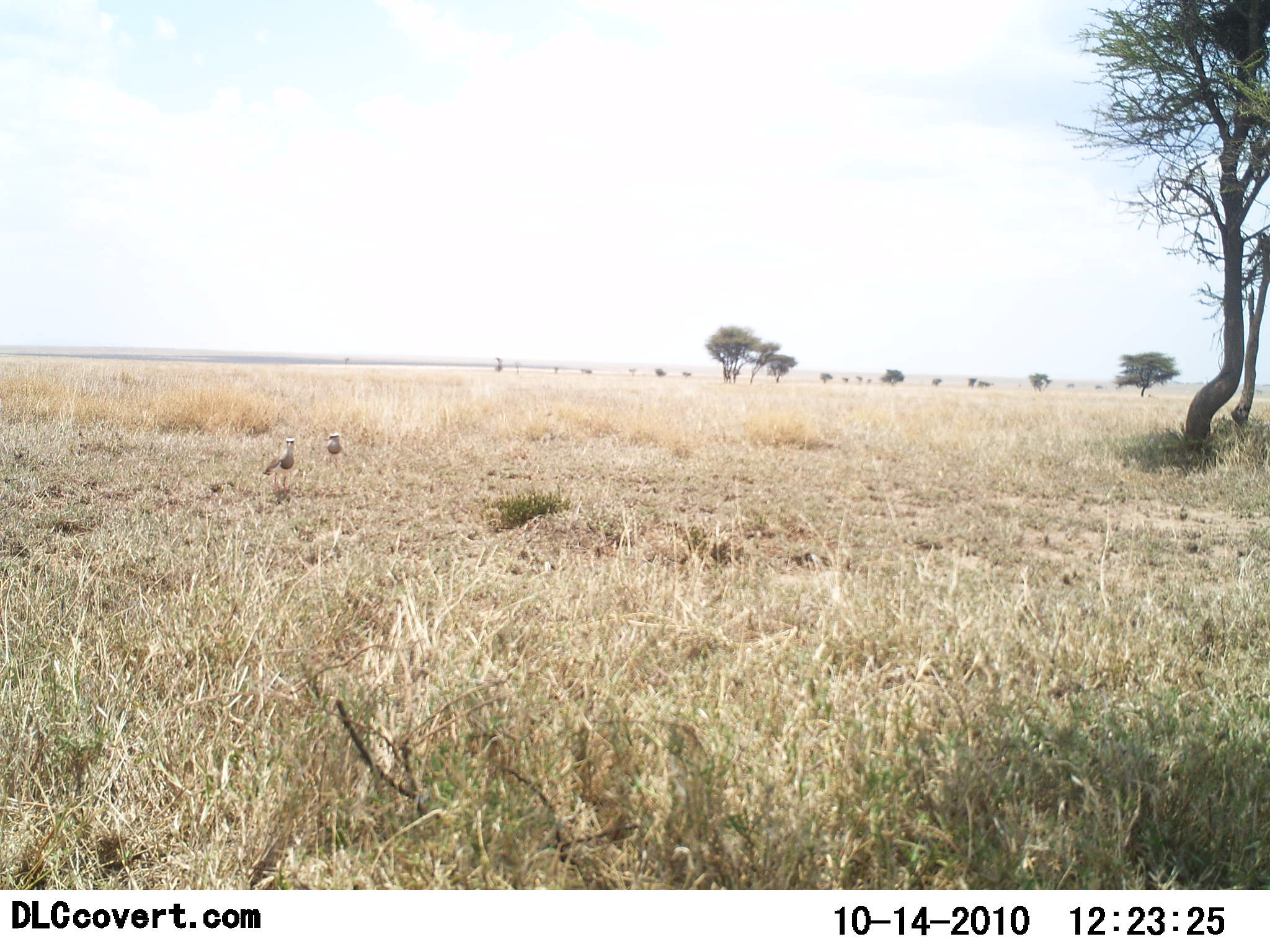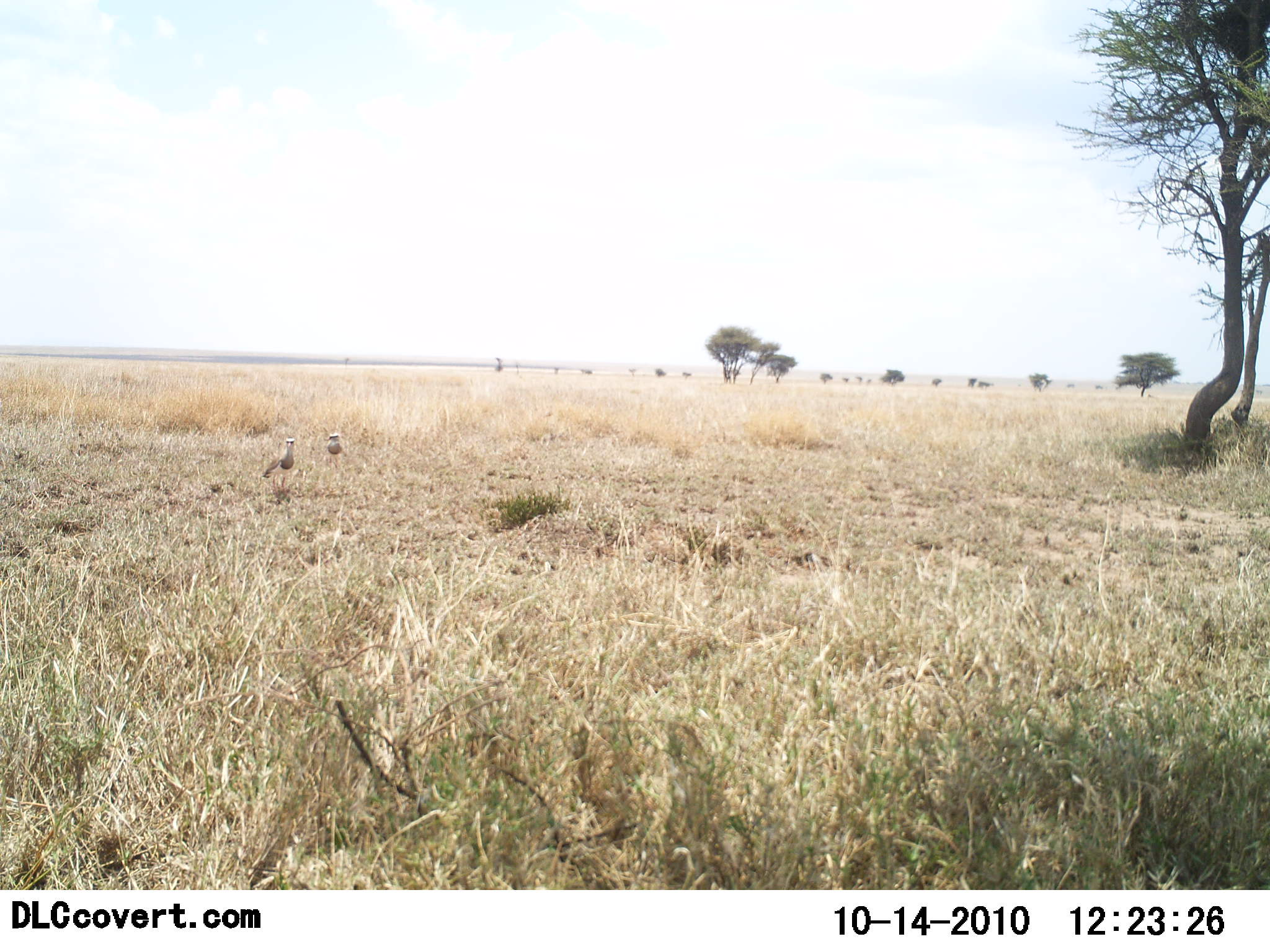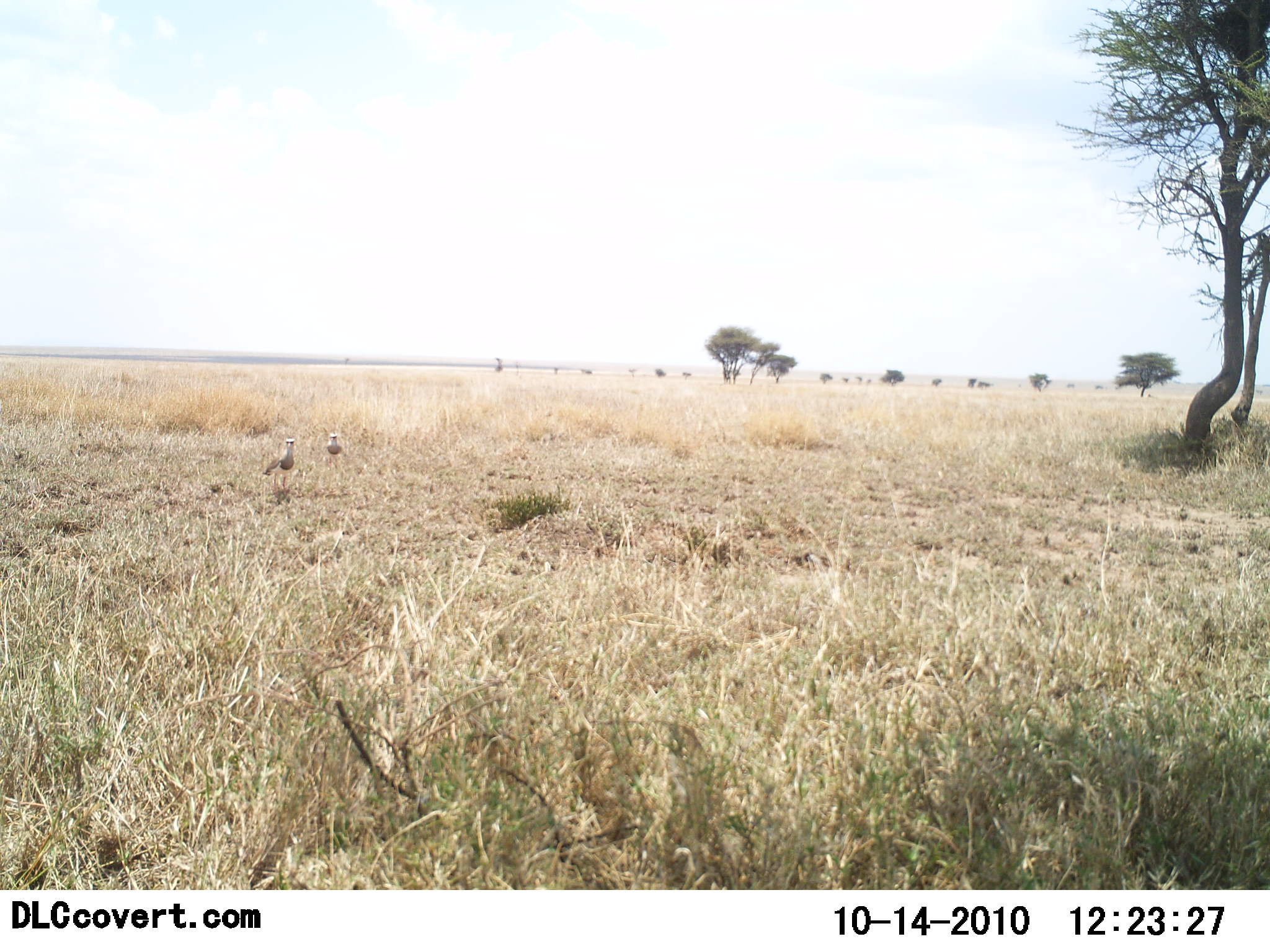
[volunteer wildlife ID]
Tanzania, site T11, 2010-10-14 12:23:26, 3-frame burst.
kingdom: Animalia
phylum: Chordata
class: Aves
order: Otidiformes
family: Otididae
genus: Ardeotis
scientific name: Ardeotis kori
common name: kori bustard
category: koribustard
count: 2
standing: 90%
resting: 0%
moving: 0%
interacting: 10%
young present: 0%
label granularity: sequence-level